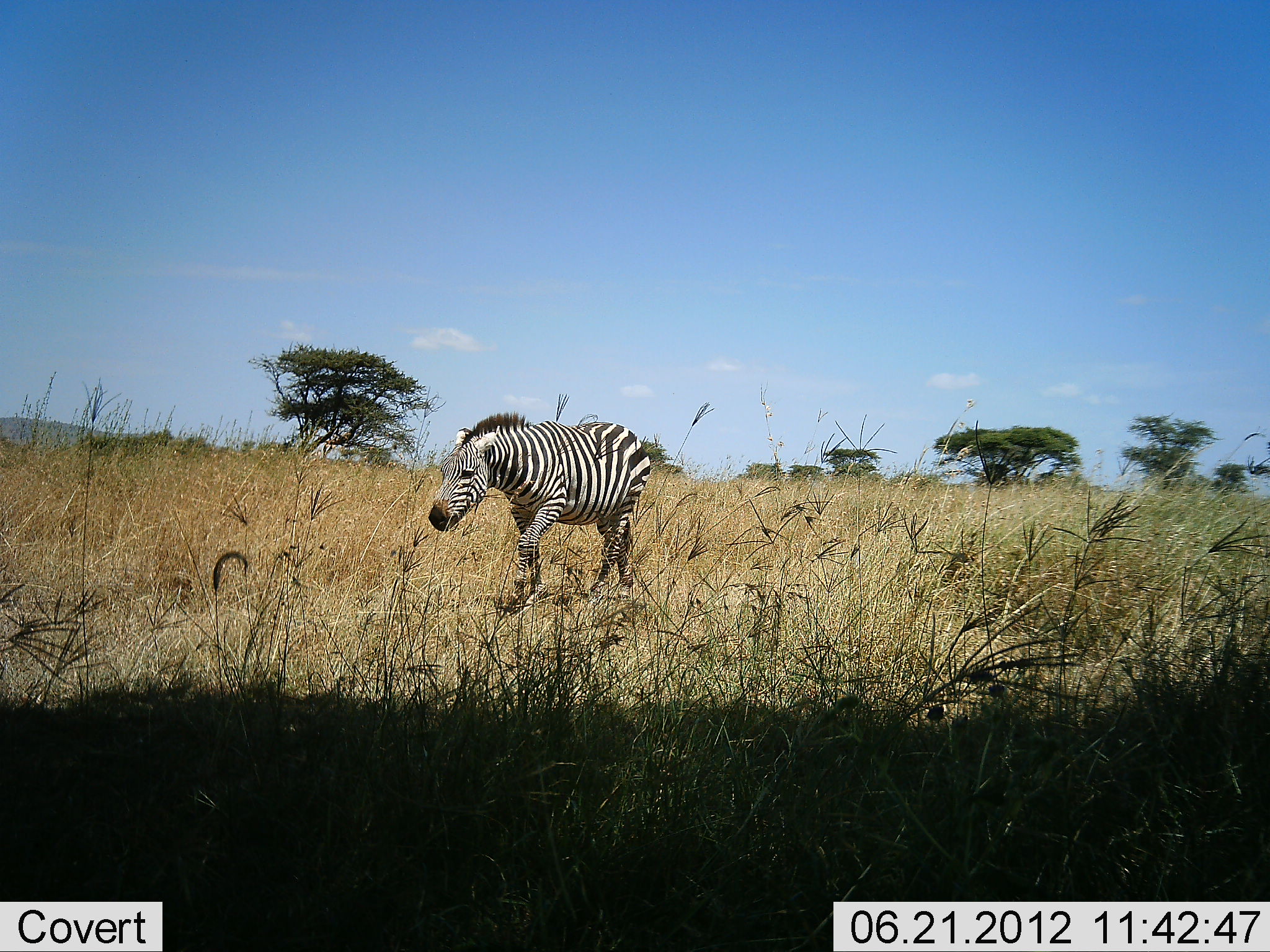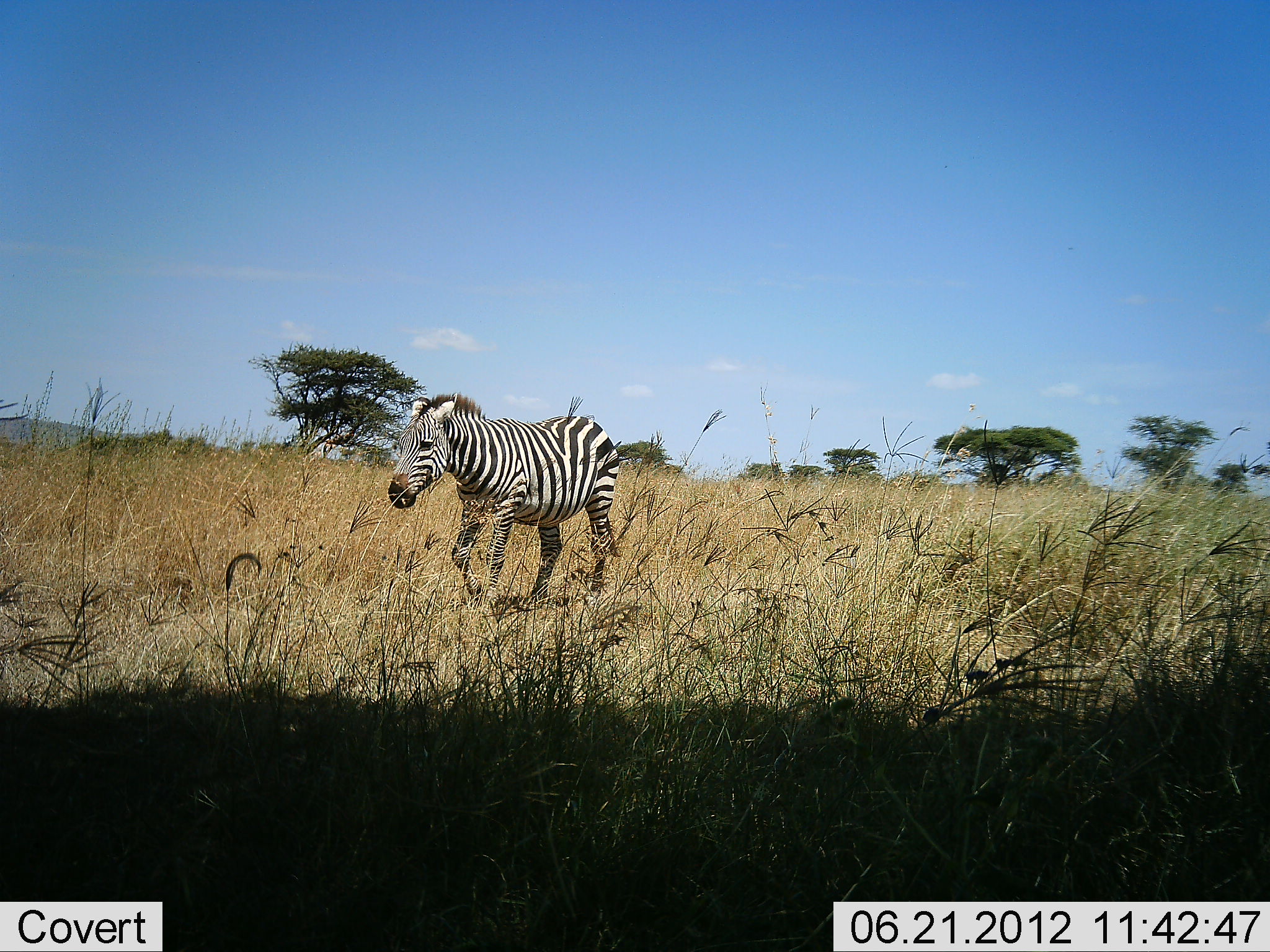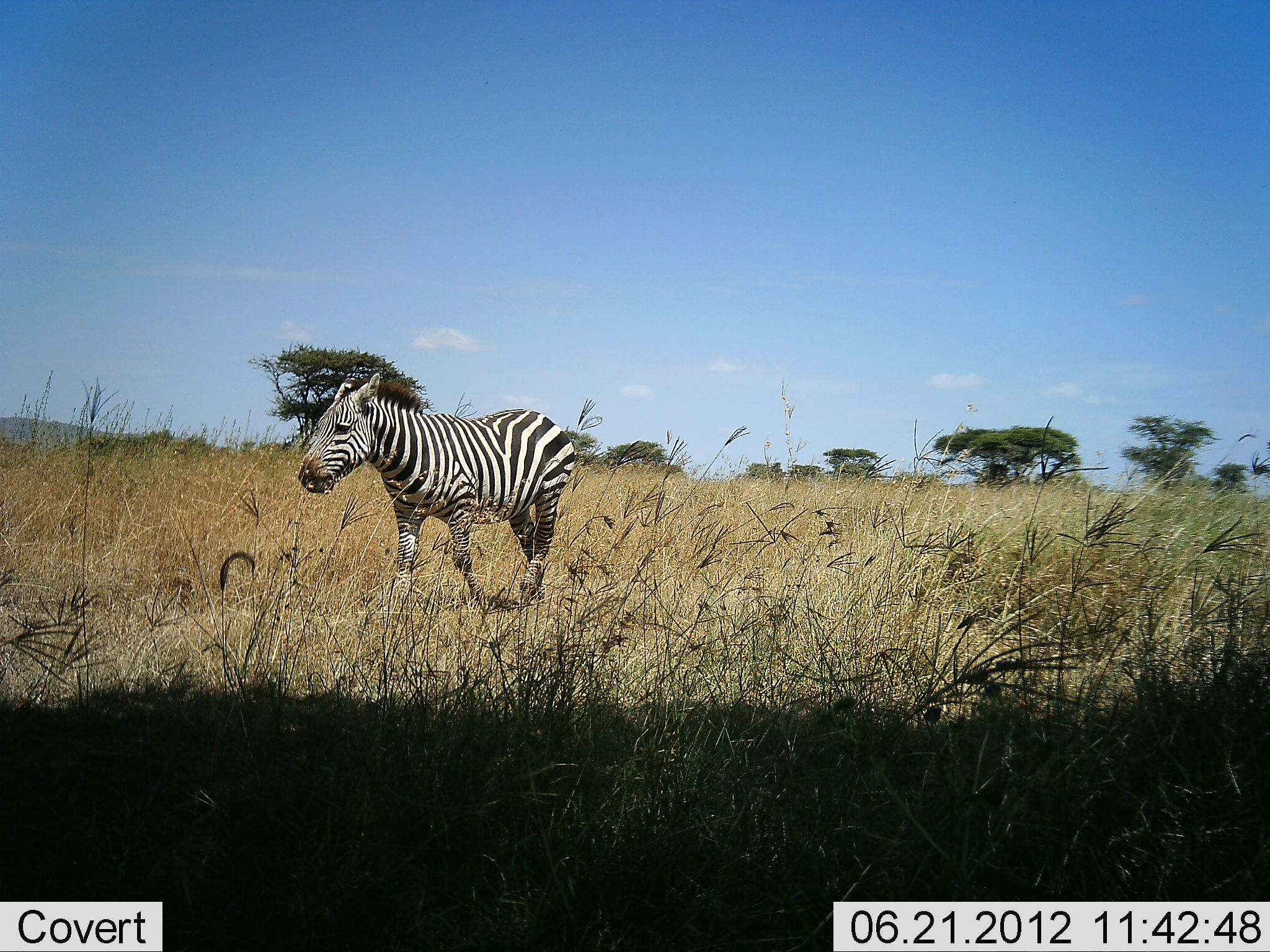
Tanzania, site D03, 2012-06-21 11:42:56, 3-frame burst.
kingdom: Animalia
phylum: Chordata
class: Mammalia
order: Perissodactyla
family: Equidae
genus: Equus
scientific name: Equus quagga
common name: plains zebra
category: zebra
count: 1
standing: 0%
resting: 0%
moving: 100%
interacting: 0%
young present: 0%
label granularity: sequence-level